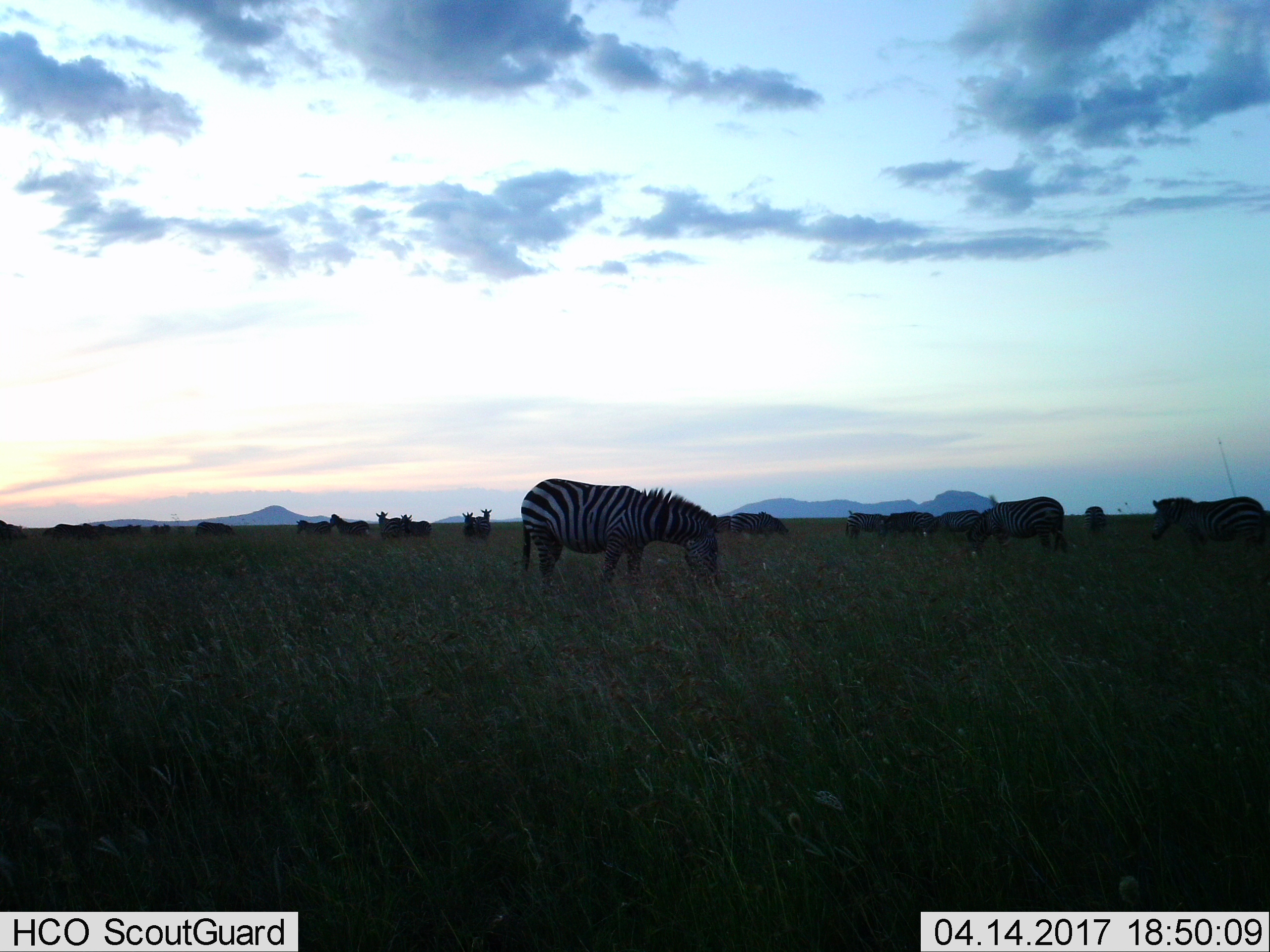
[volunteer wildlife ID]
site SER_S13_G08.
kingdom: Animalia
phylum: Chordata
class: Mammalia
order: Perissodactyla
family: Equidae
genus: Equus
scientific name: Equus quagga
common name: plains zebra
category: zebraplains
Zebraplains (plains zebra) (Equus quagga), count 11-50. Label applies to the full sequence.